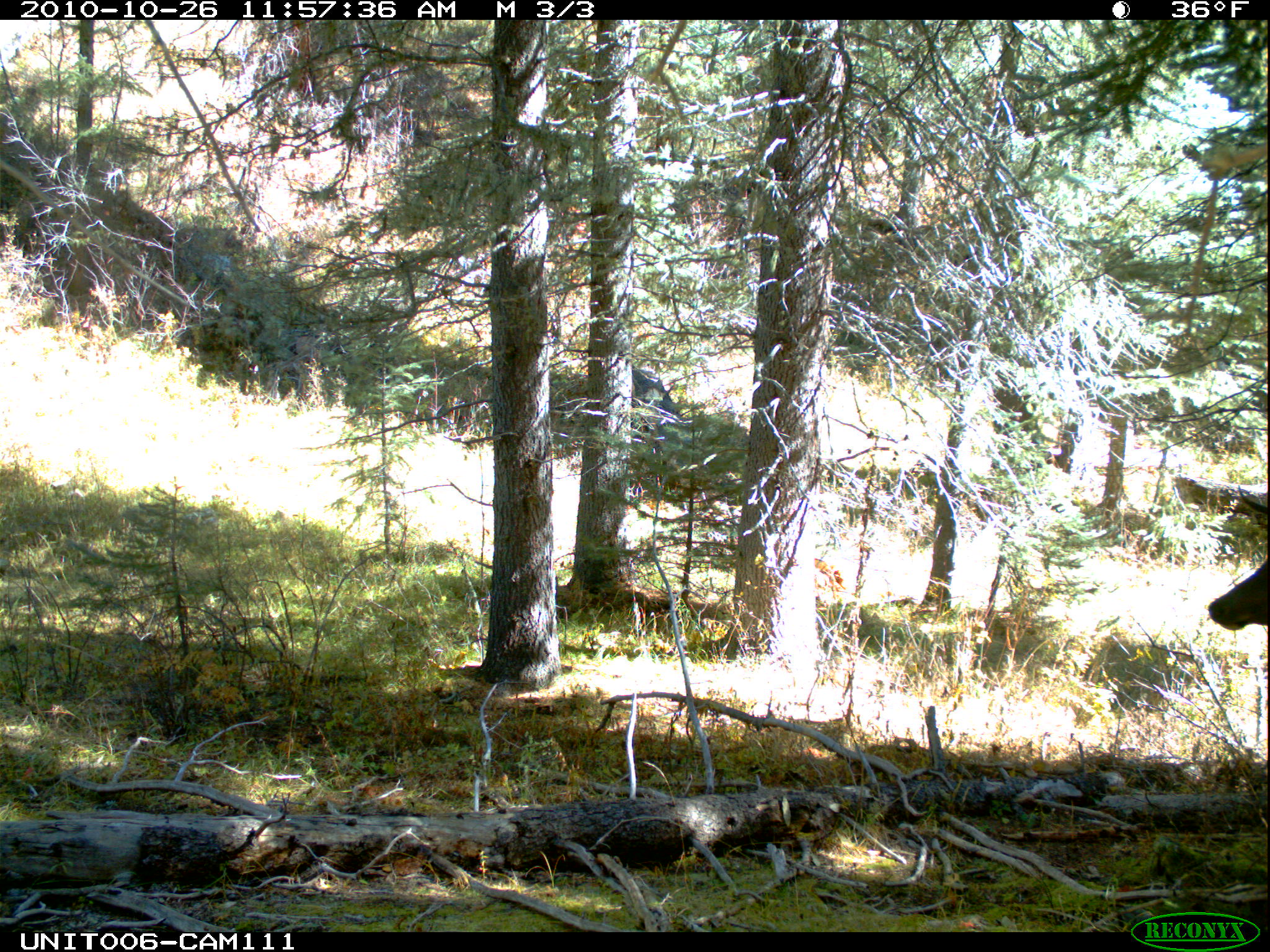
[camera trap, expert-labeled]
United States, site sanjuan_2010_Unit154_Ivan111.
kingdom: Animalia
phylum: Chordata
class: Mammalia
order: Artiodactyla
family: Cervidae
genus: Cervus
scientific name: Cervus elaphus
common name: red deer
Cervus elaphus (red deer).